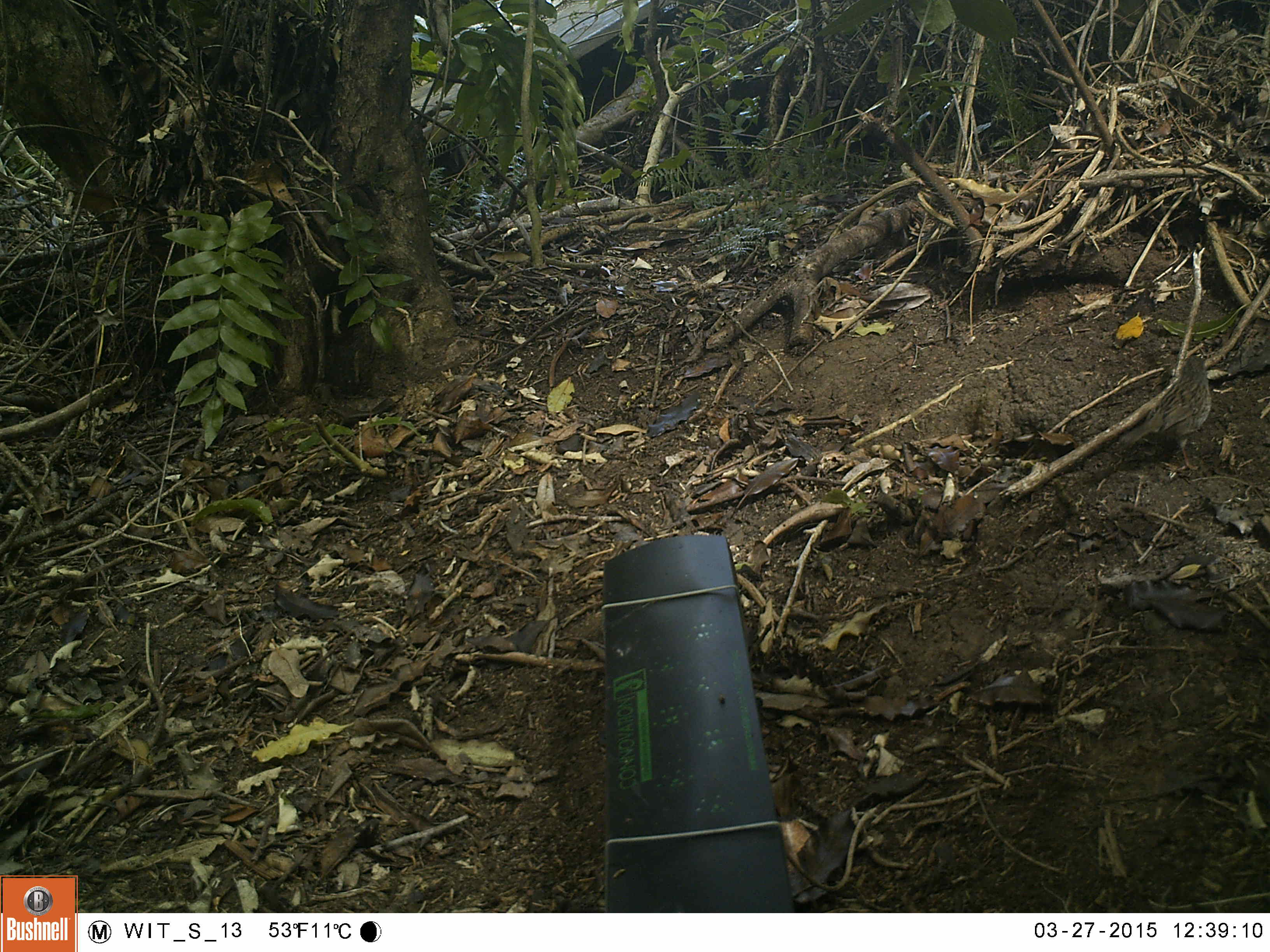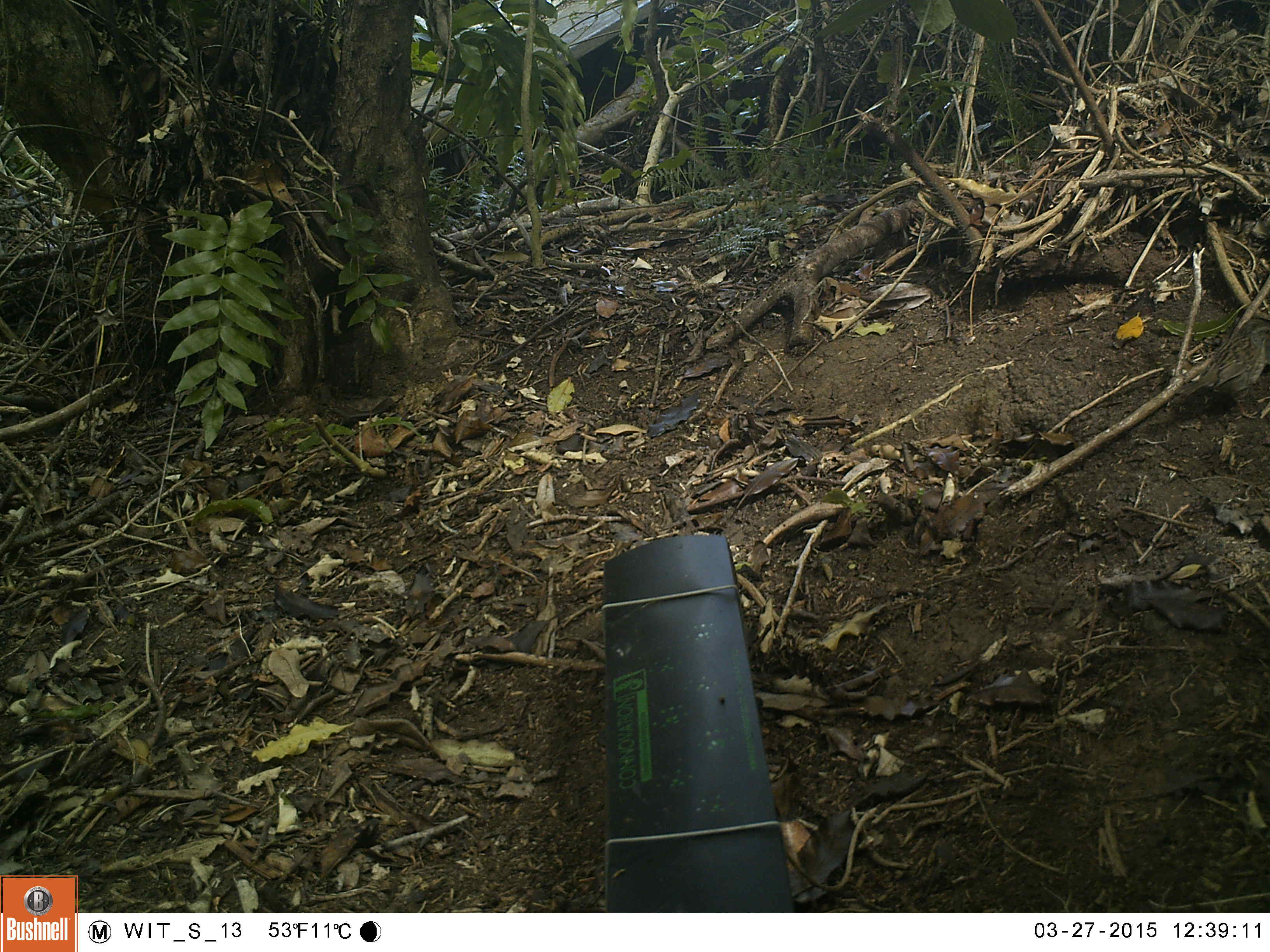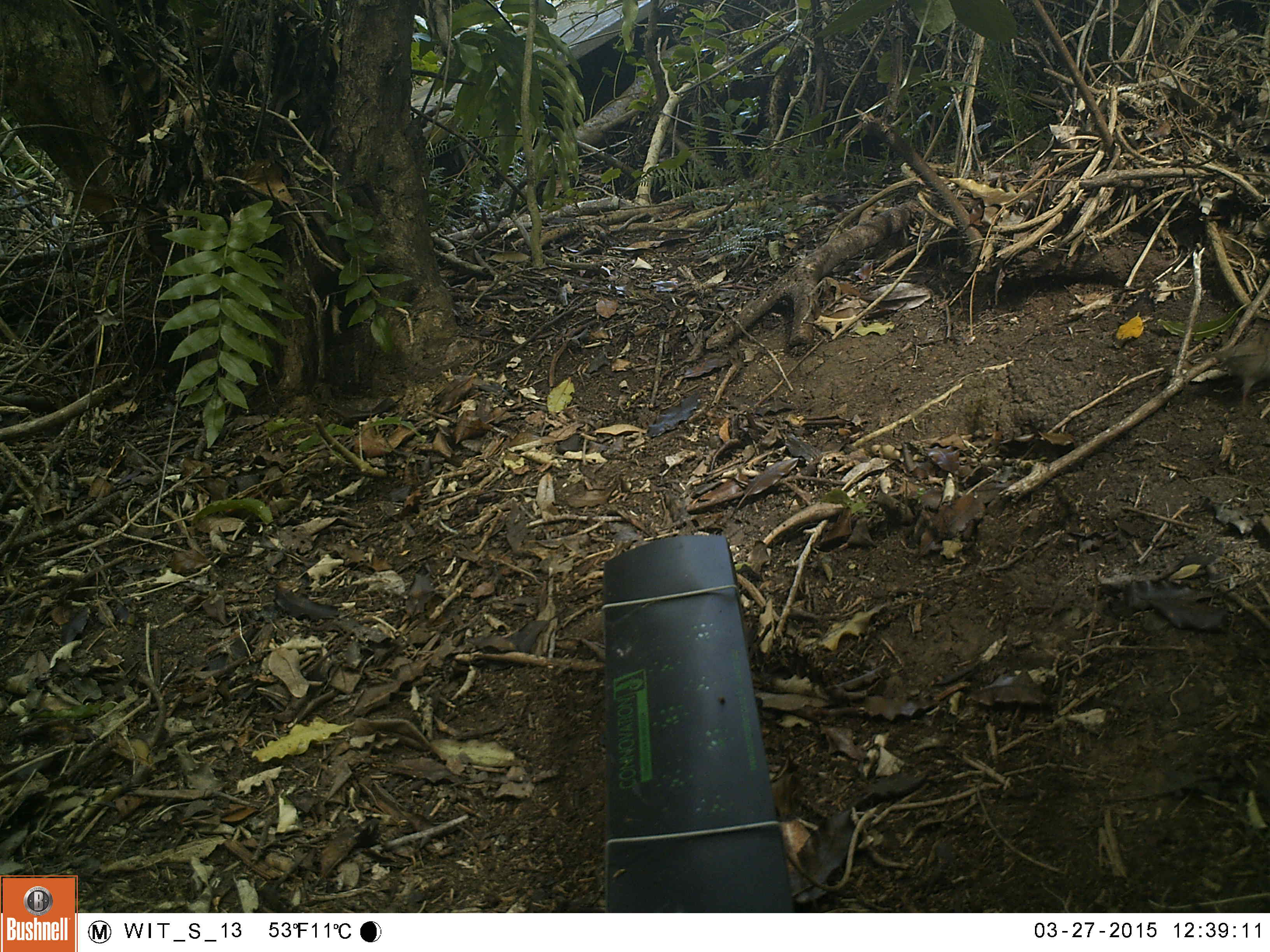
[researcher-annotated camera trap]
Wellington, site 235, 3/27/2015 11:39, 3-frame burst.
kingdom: Animalia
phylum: Chordata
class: Aves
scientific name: Aves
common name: bird